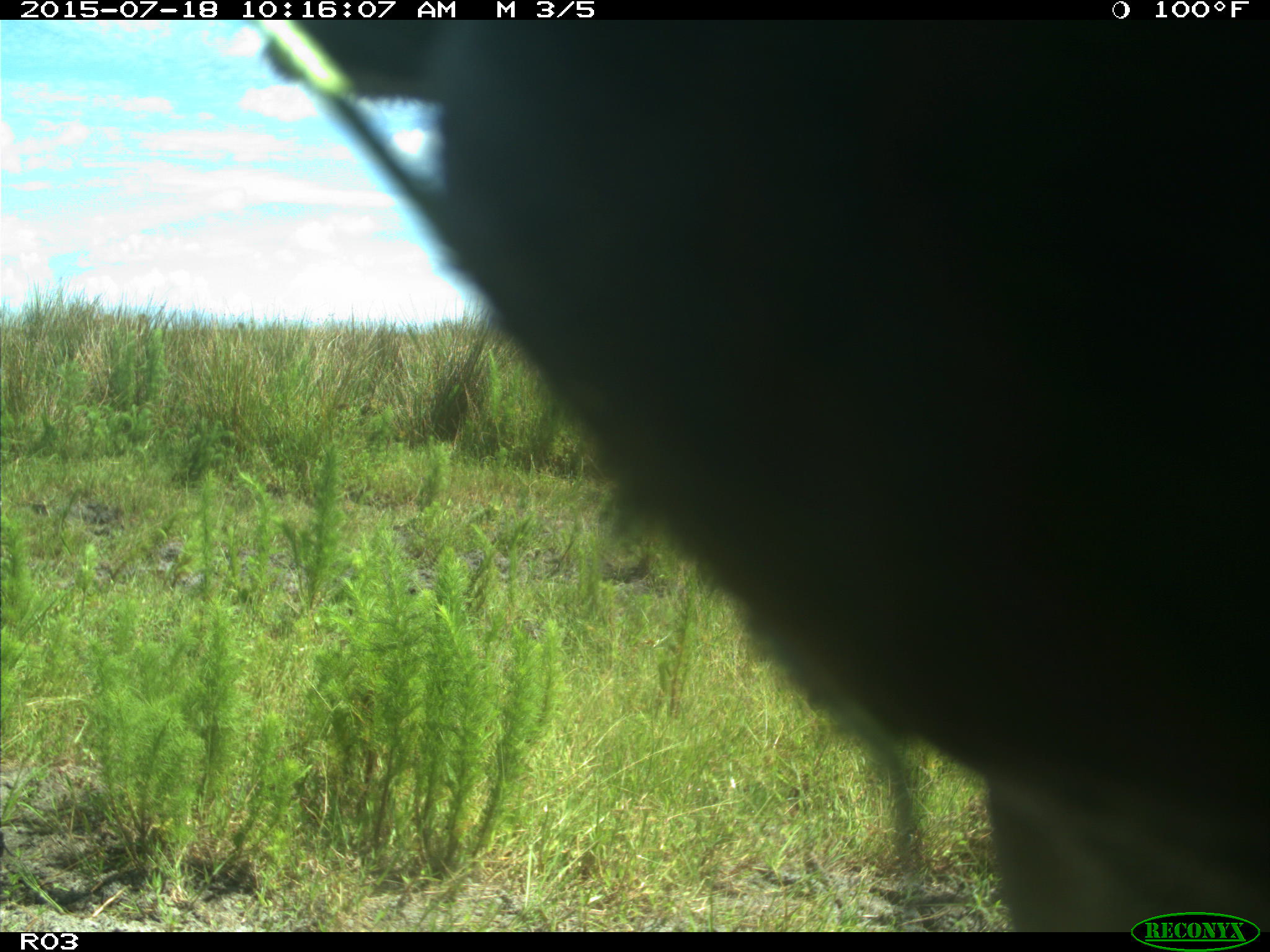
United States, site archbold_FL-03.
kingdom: Animalia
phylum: Chordata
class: Mammalia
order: Artiodactyla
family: Bovidae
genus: Bos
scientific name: Bos taurus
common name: domestic cow